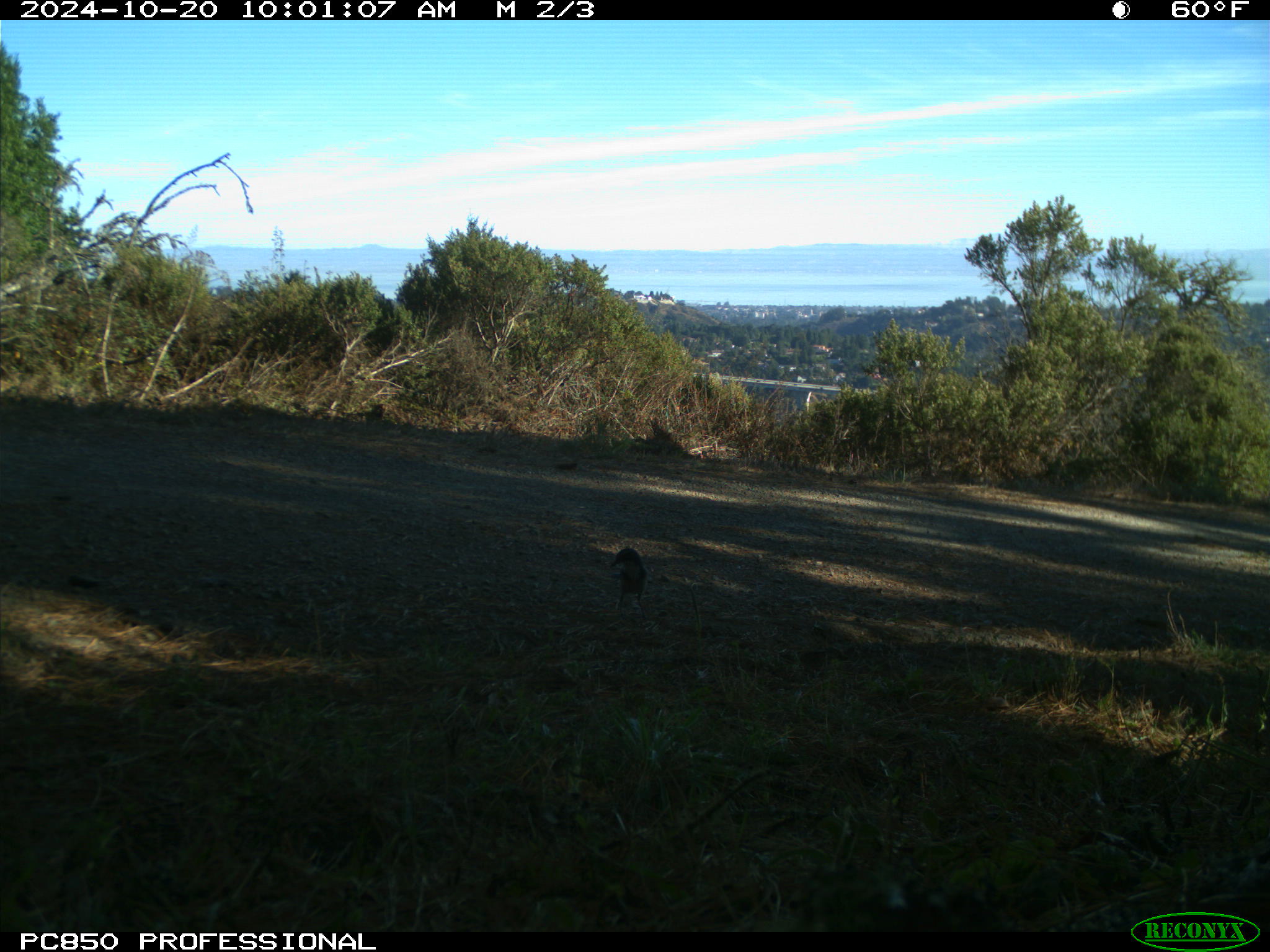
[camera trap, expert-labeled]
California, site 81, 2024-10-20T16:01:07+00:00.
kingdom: Animalia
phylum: Chordata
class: Aves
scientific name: Aves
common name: bird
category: unknown bird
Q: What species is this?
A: Unknown bird (bird) (Aves).